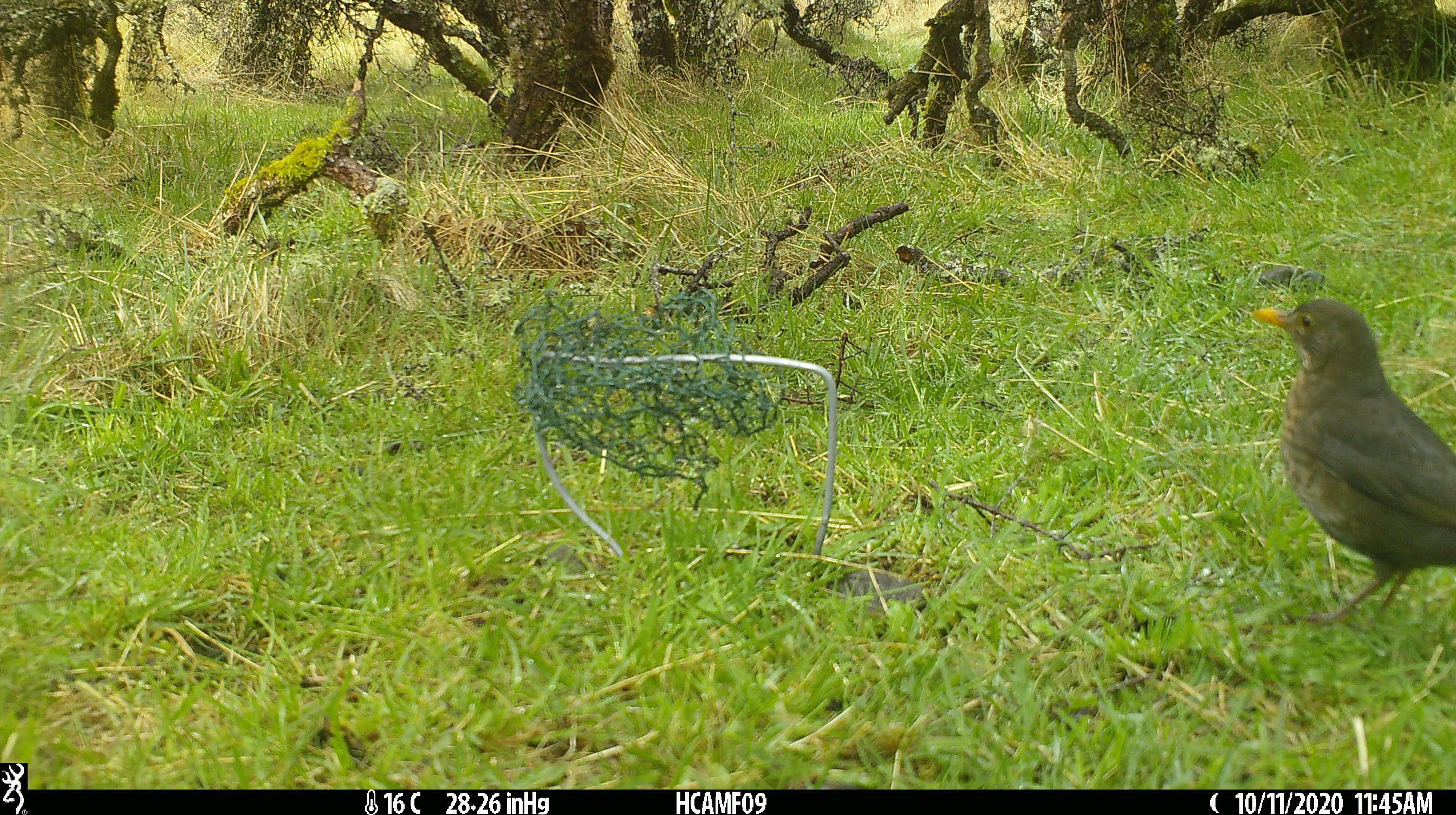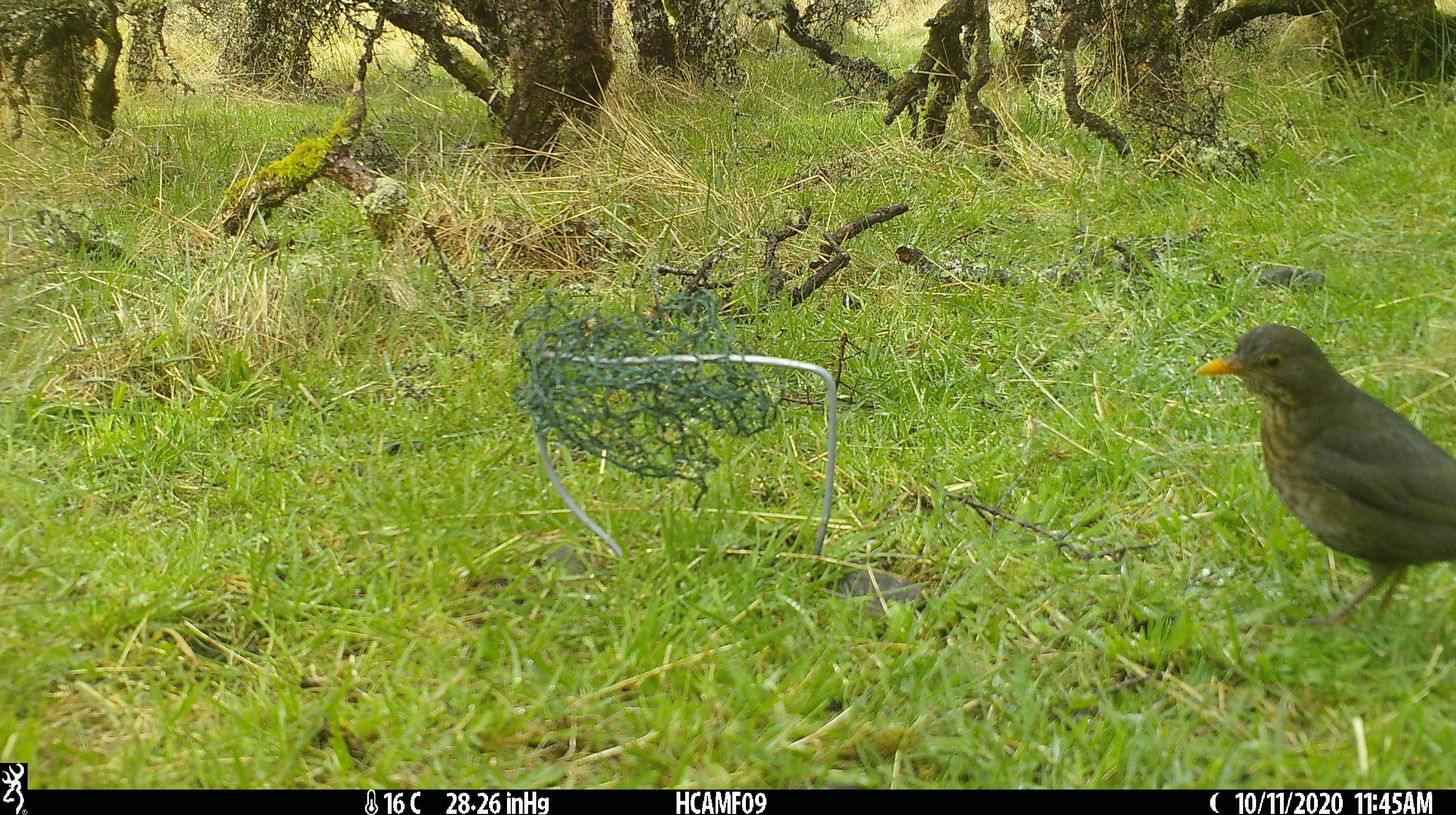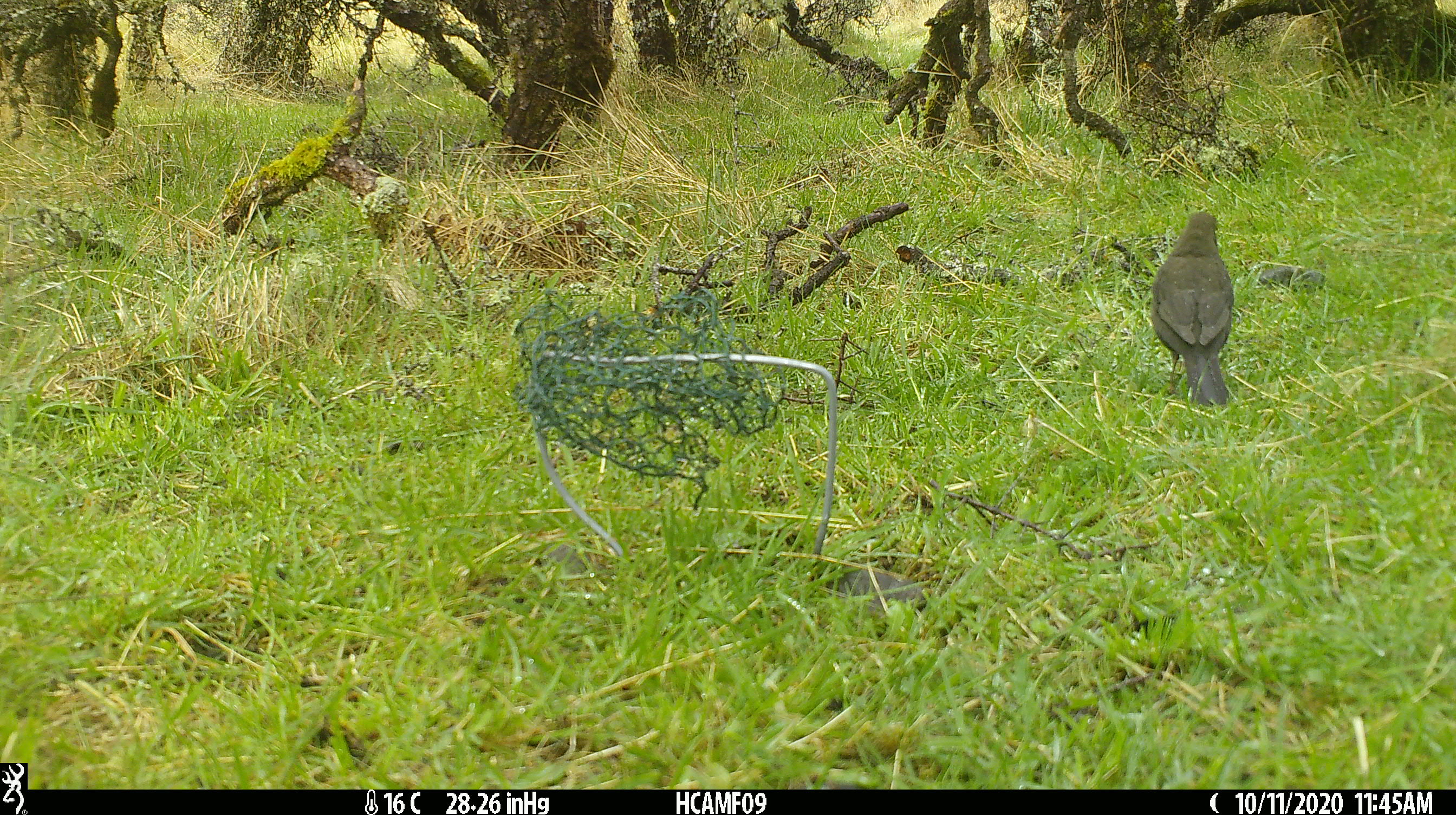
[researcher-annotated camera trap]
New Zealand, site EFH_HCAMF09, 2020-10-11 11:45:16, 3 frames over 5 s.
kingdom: Animalia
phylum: Chordata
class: Aves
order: Passeriformes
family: Turdidae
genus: Turdus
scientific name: Turdus merula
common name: eurasian blackbird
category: blackbird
Blackbird (eurasian blackbird) (Turdus merula).